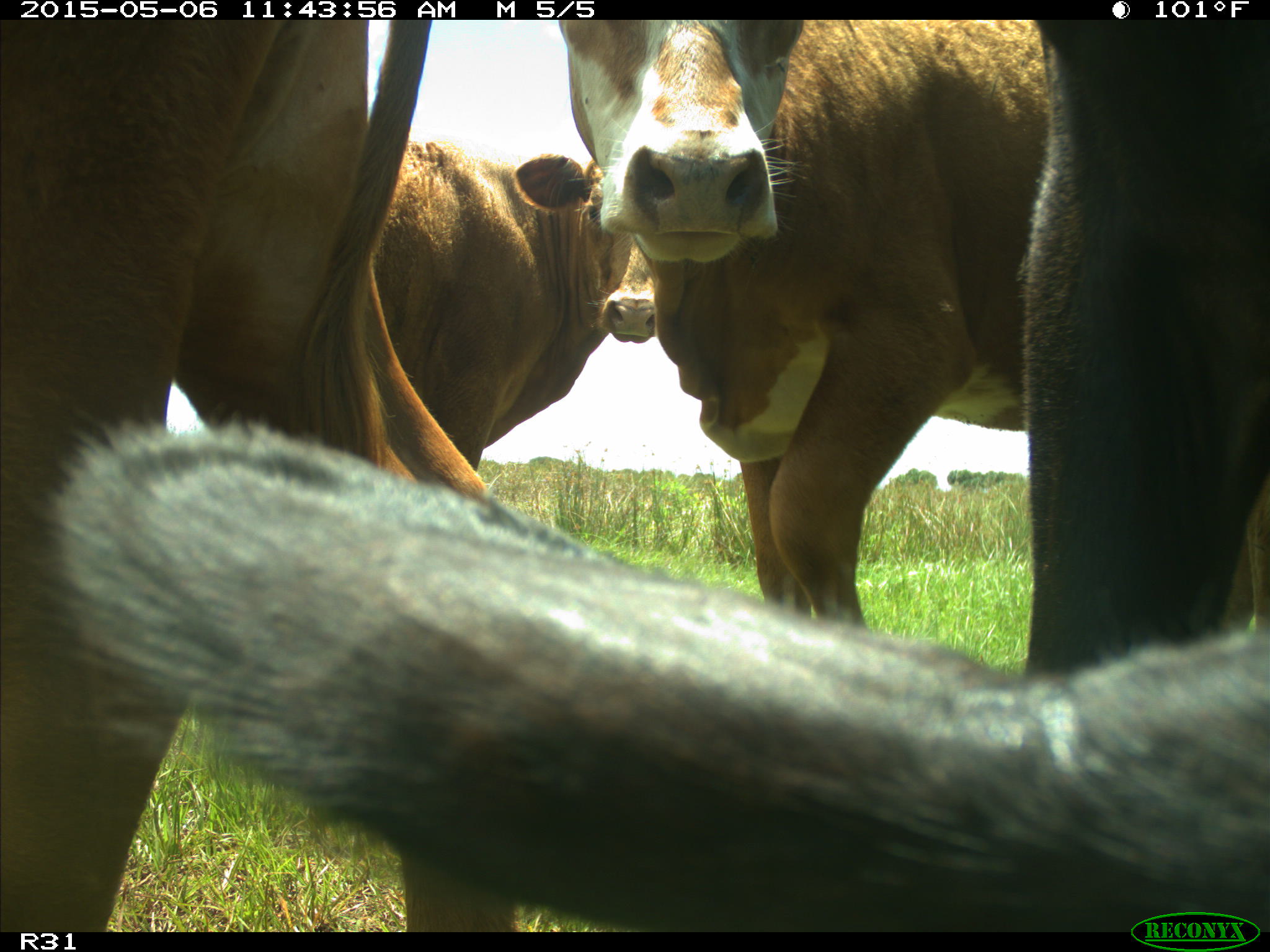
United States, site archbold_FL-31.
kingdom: Animalia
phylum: Chordata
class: Mammalia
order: Artiodactyla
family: Bovidae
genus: Bos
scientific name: Bos taurus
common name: domestic cow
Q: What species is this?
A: Bos taurus (domestic cow).